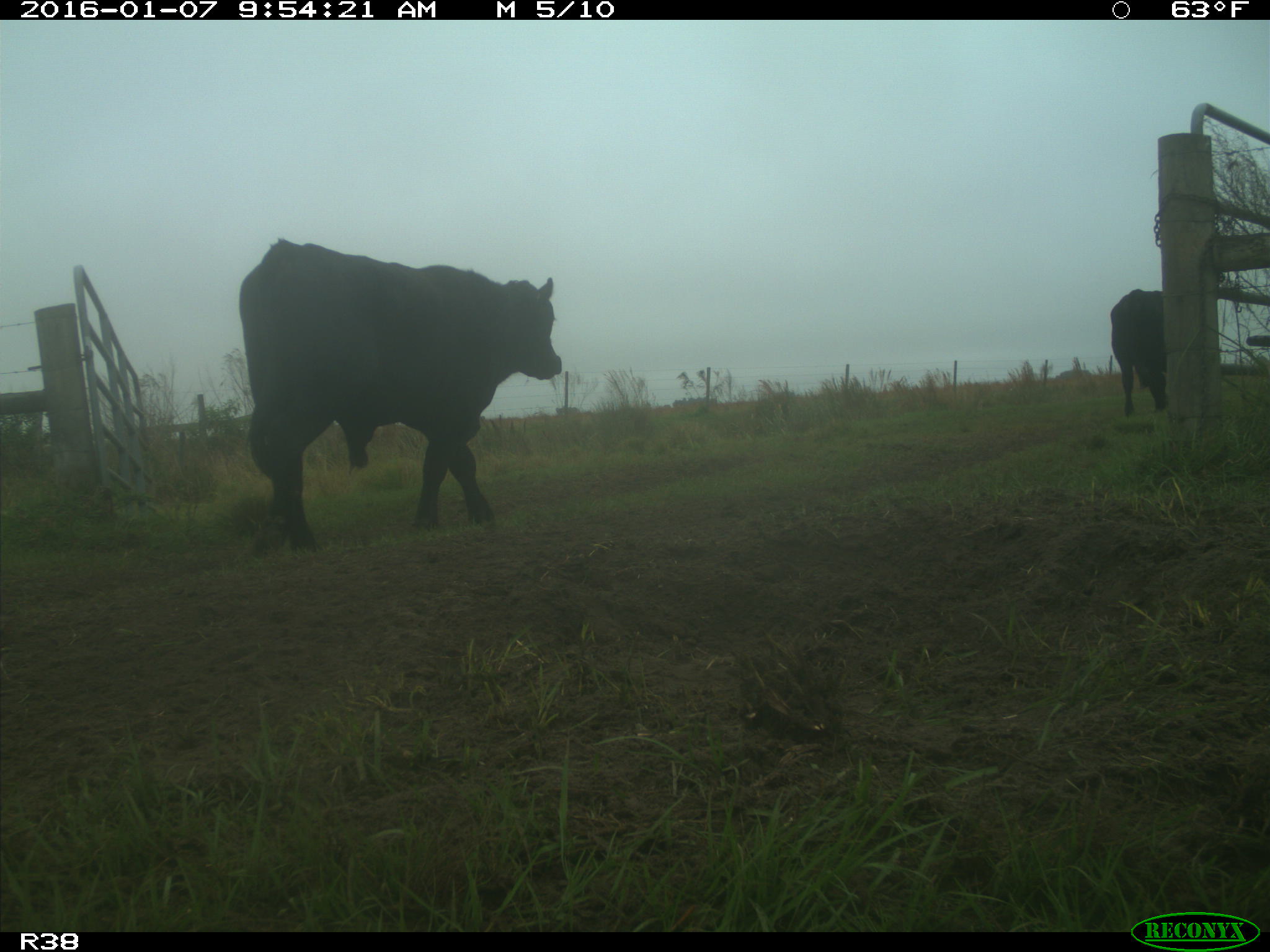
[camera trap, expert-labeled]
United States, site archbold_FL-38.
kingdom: Animalia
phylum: Chordata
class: Mammalia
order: Artiodactyla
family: Bovidae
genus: Bos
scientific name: Bos taurus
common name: domestic cow